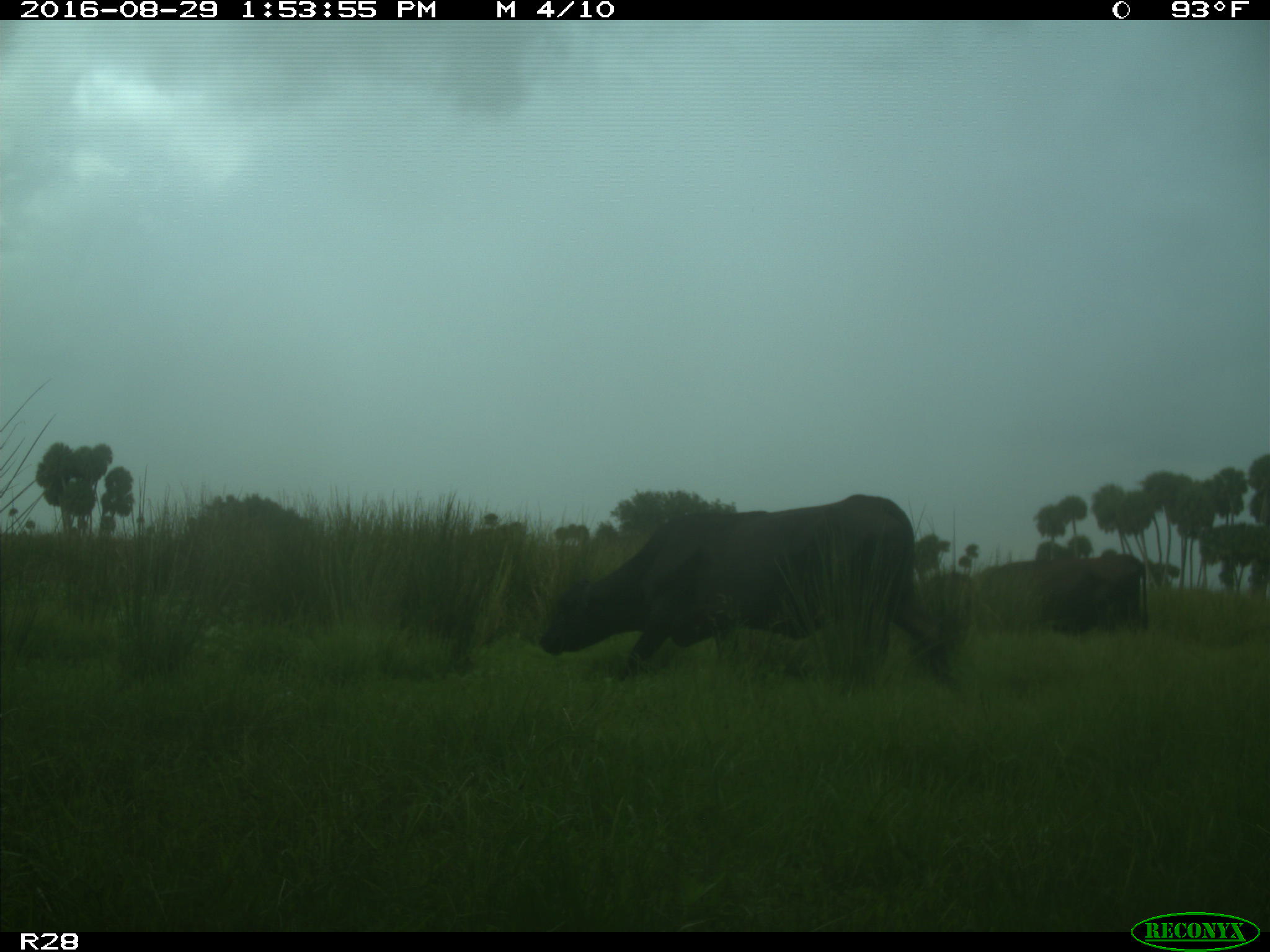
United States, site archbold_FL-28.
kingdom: Animalia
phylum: Chordata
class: Mammalia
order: Artiodactyla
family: Bovidae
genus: Bos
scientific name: Bos taurus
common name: domestic cow